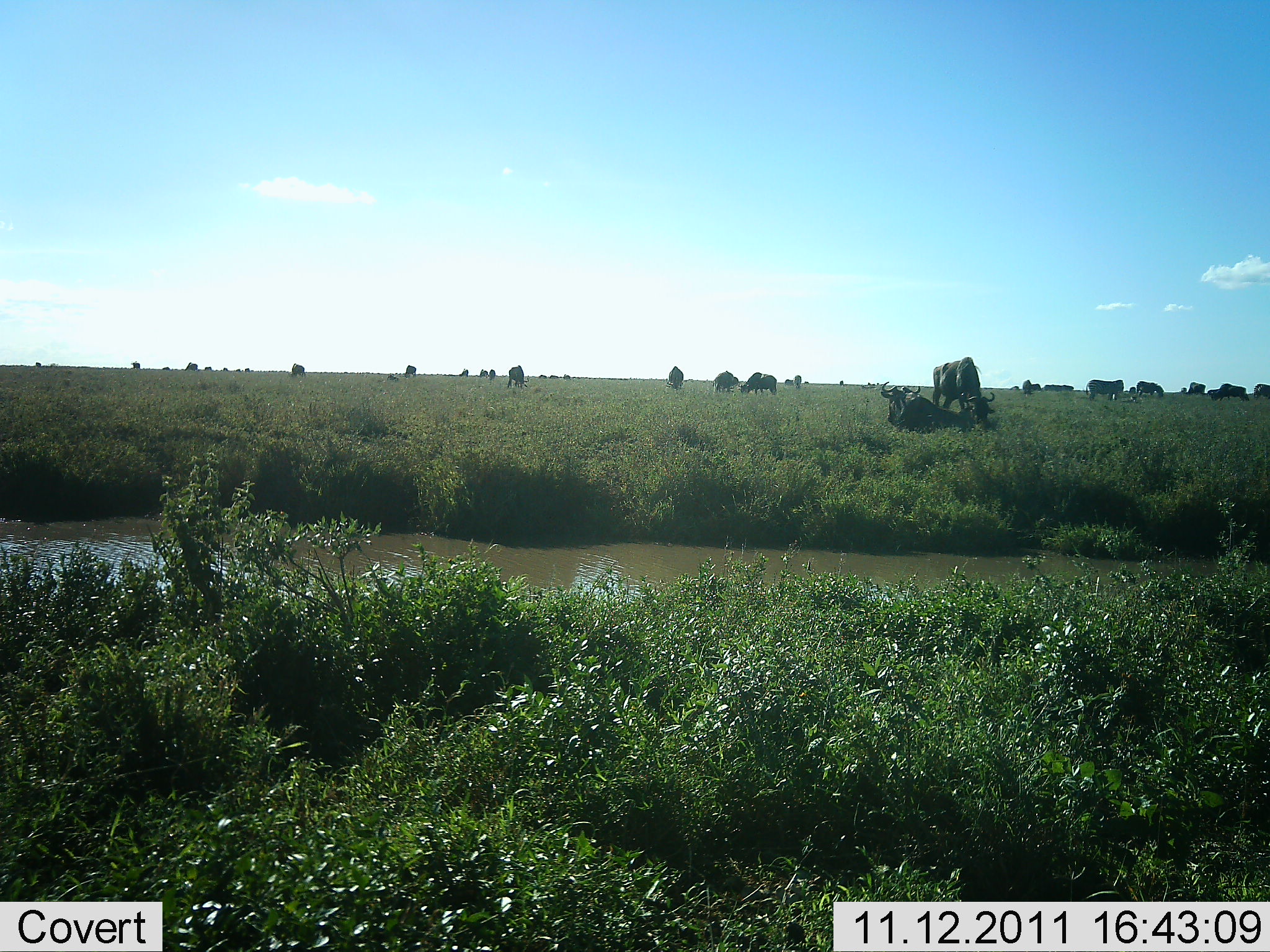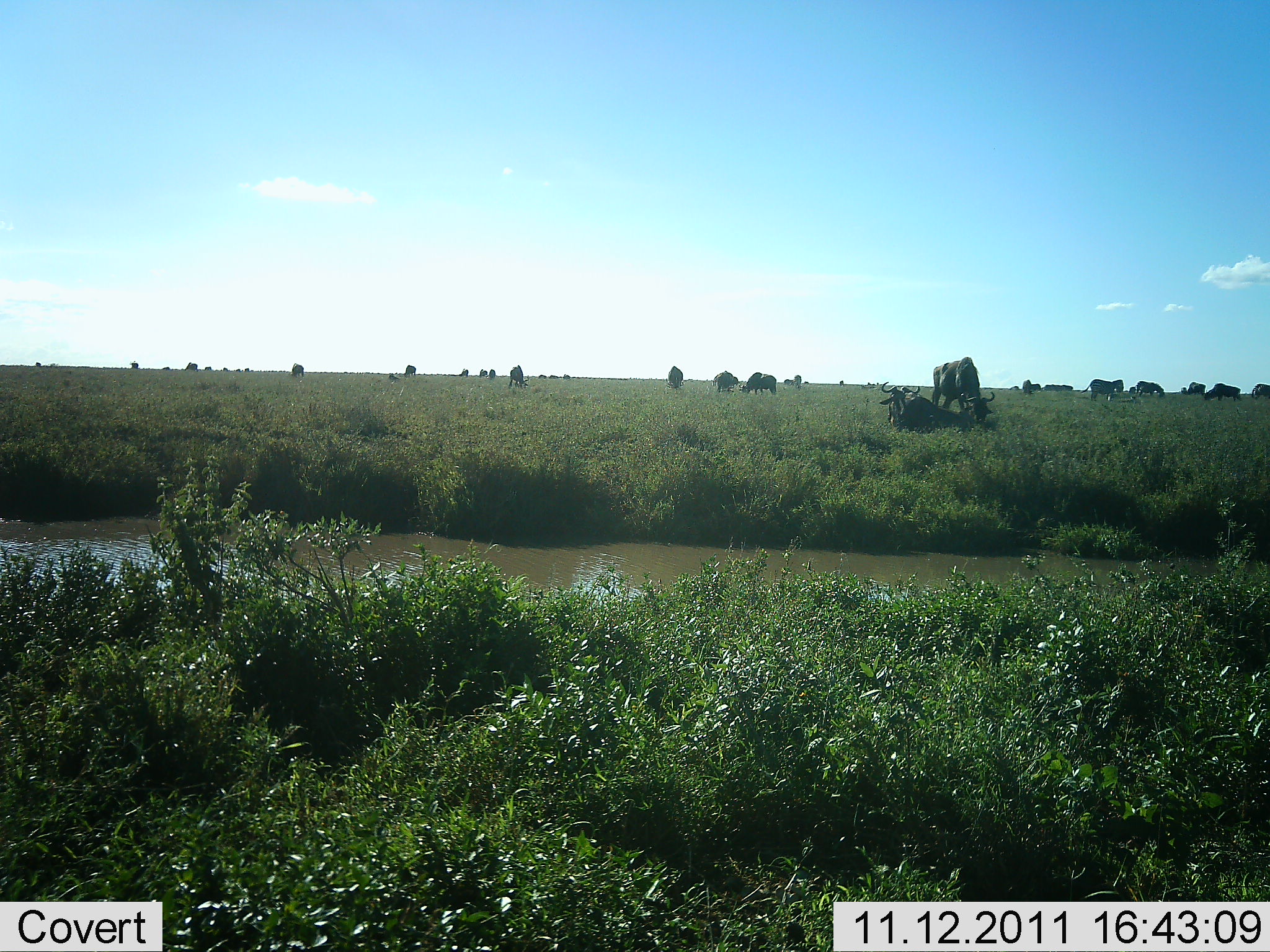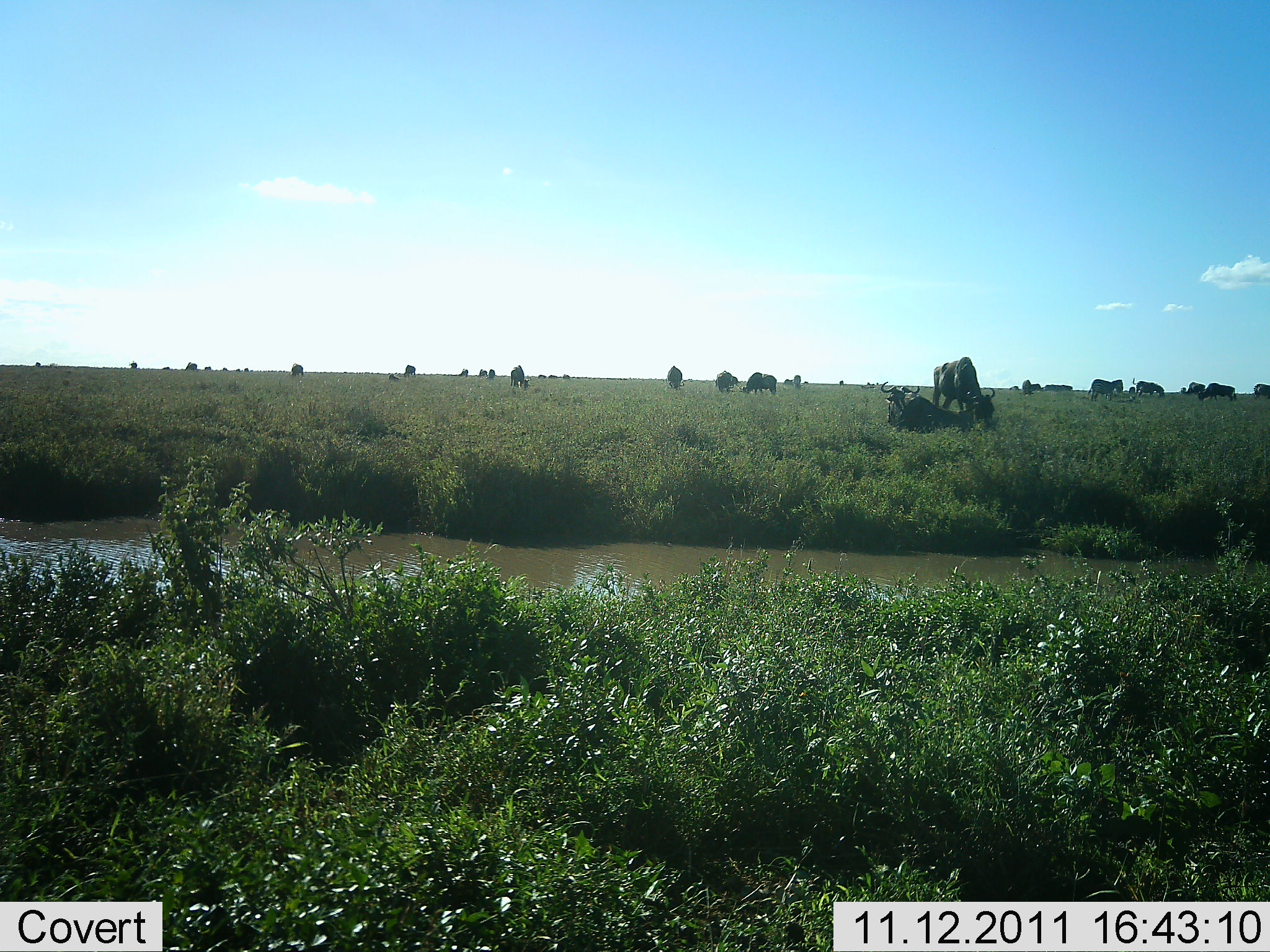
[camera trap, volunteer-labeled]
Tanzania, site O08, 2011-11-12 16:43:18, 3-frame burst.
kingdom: Animalia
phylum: Chordata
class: Mammalia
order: Artiodactyla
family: Bovidae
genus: Connochaetes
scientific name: Connochaetes taurinus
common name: blue wildebeest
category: wildebeest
Wildebeest (blue wildebeest) (Connochaetes taurinus), count 11-50. Behavior (volunteer vote fractions): standing 50%, resting 100%, moving 10%, interacting 0%. Young present (vote fraction): 0%. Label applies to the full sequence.